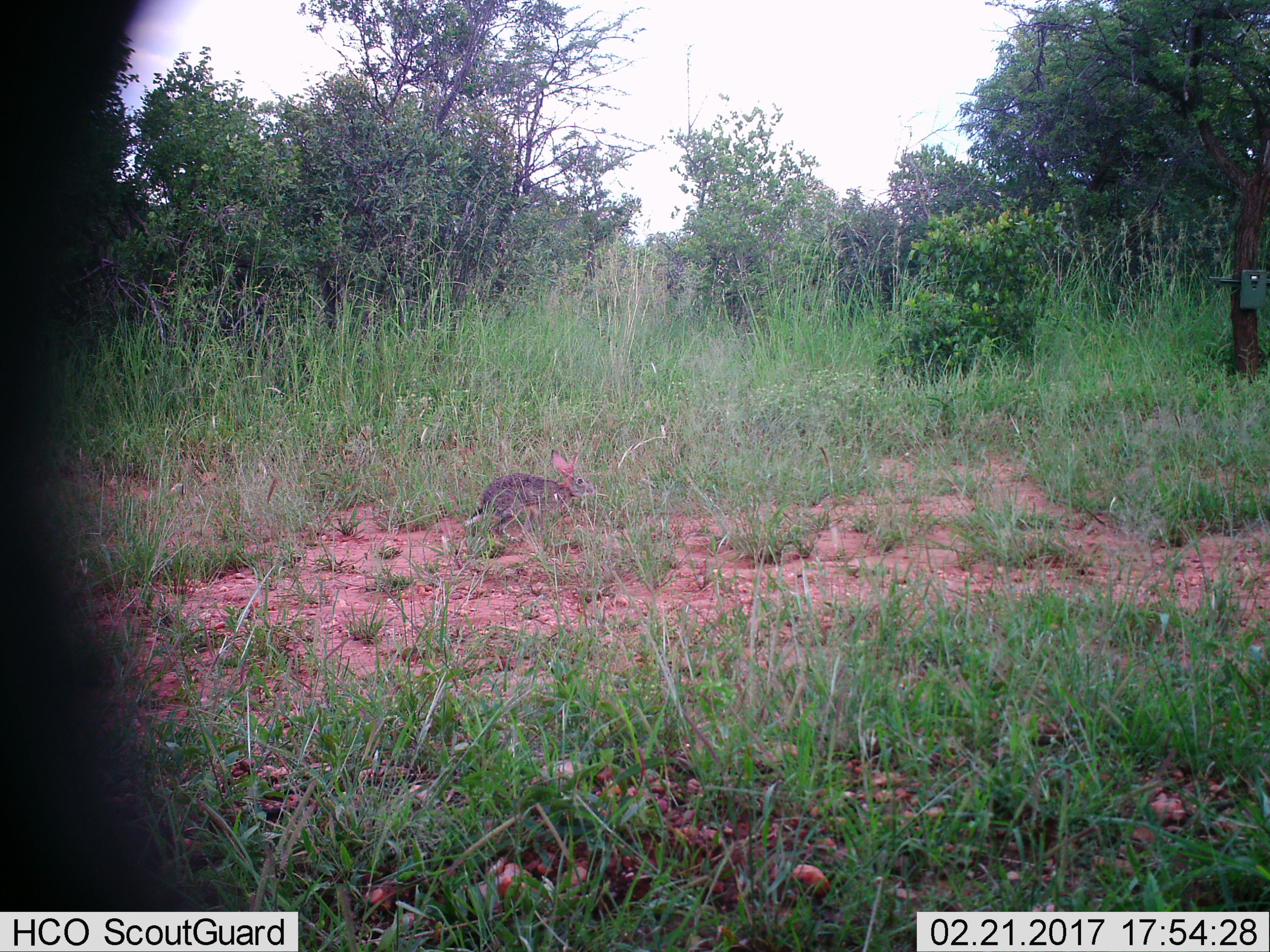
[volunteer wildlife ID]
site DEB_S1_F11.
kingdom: Animalia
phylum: Chordata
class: Mammalia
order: Lagomorpha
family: Leporidae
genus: Lepus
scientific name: Lepus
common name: hare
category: hareunknown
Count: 1.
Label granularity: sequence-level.